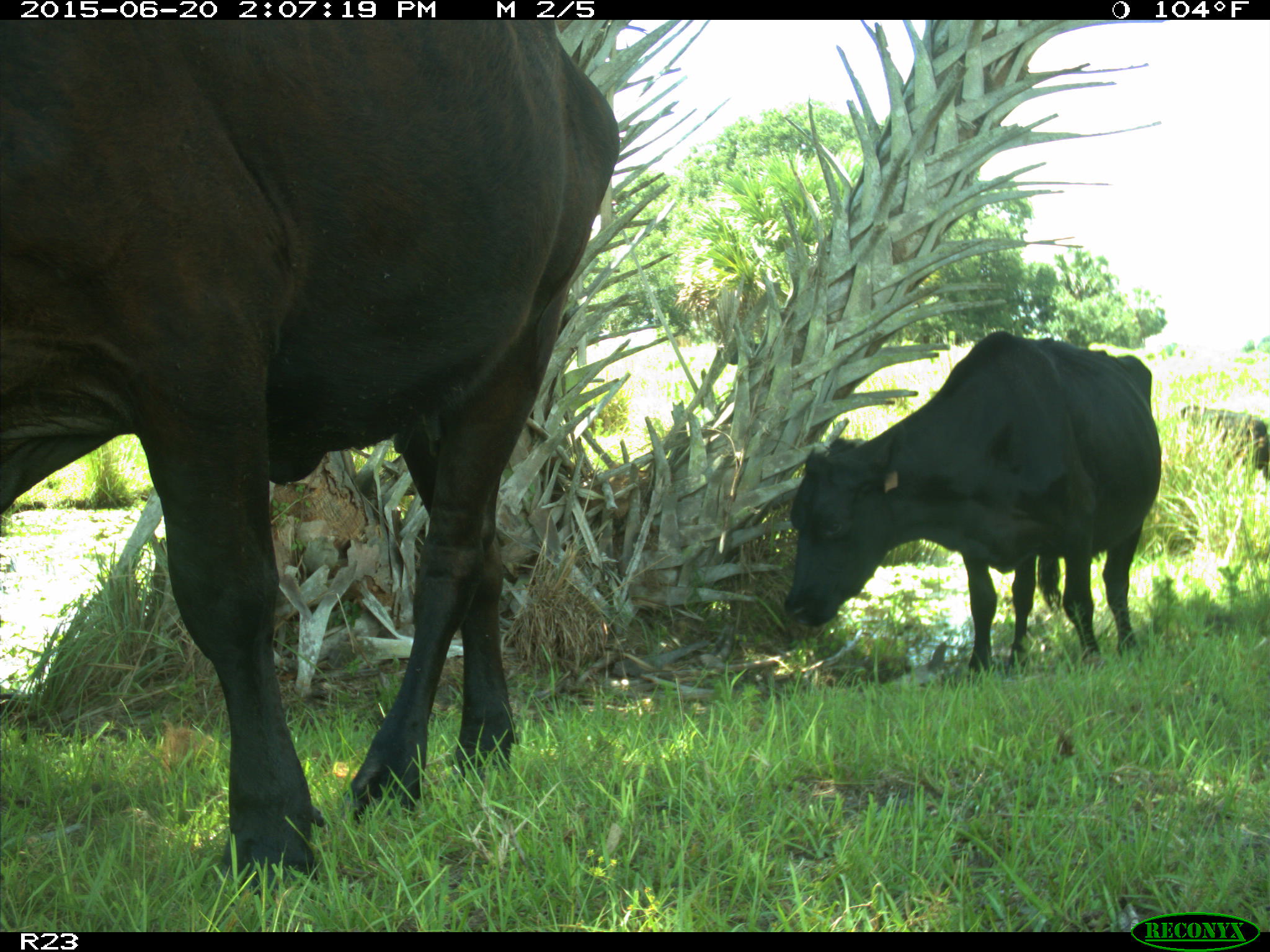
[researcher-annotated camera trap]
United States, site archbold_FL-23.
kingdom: Animalia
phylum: Chordata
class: Mammalia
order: Artiodactyla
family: Bovidae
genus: Bos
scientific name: Bos taurus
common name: domestic cow